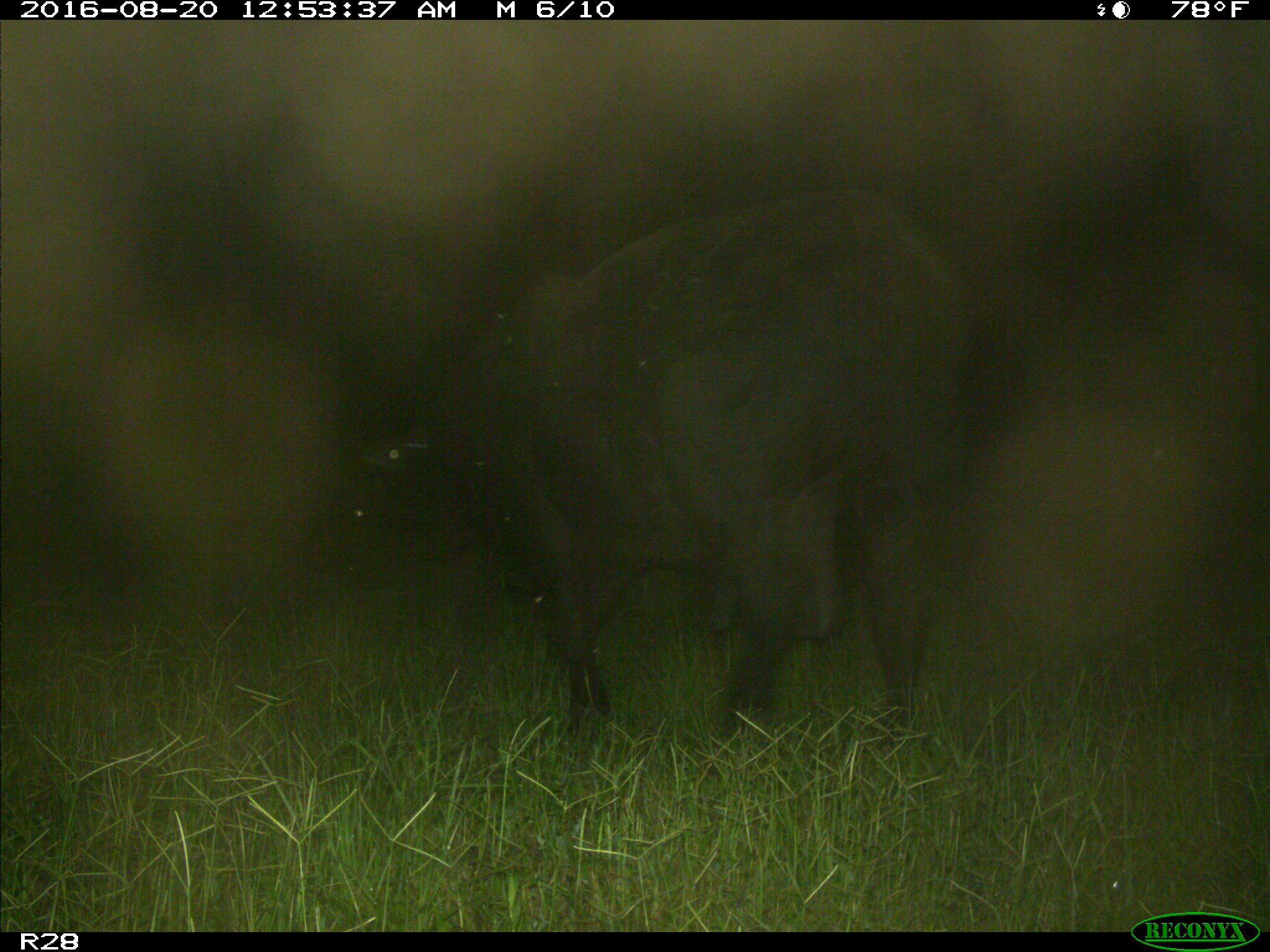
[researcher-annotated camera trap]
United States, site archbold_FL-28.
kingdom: Animalia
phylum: Chordata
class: Mammalia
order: Artiodactyla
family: Bovidae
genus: Bos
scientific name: Bos taurus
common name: domestic cow